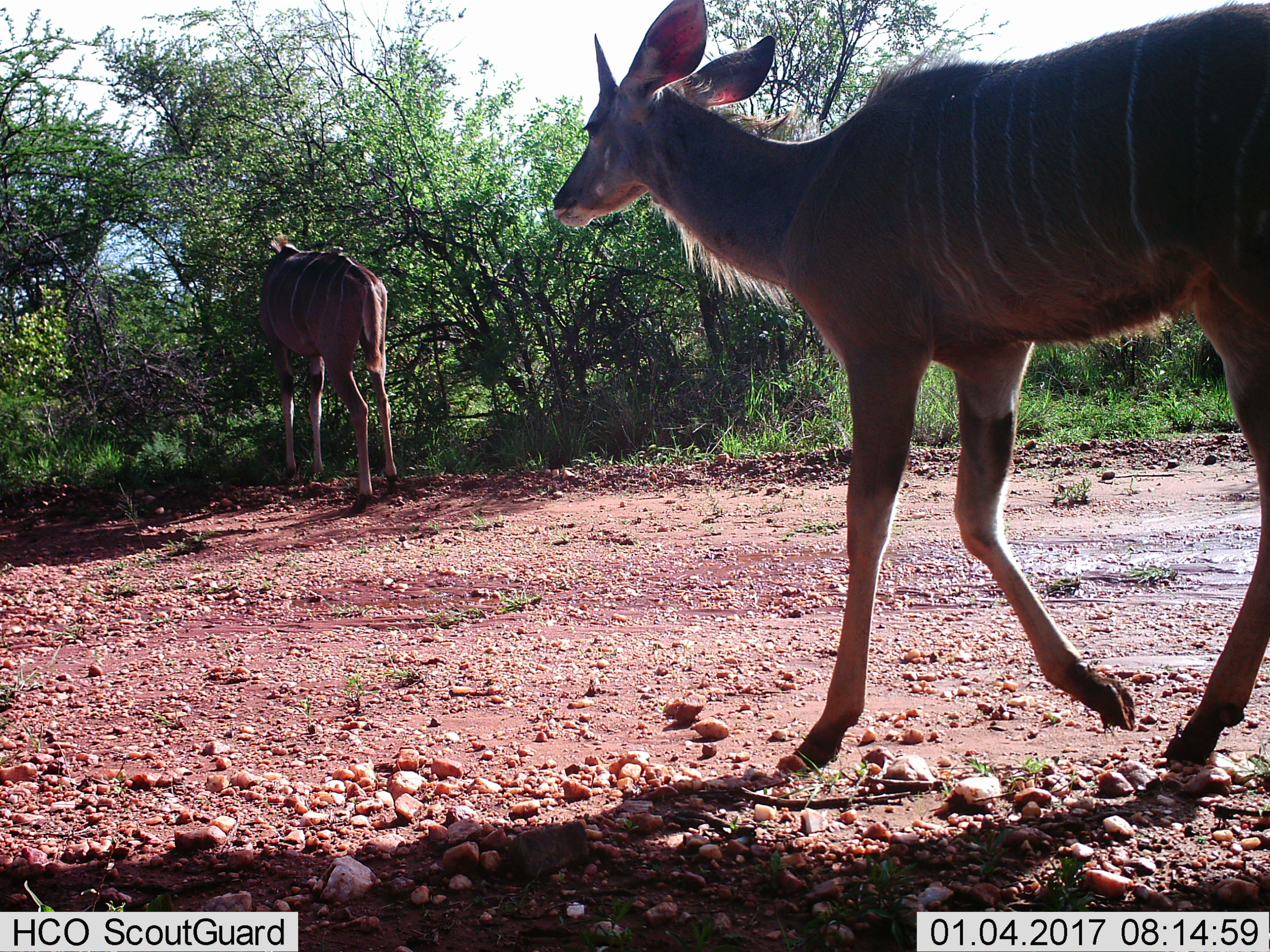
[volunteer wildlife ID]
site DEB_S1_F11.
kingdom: Animalia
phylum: Chordata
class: Mammalia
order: Artiodactyla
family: Bovidae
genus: Tragelaphus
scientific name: Tragelaphus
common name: kudu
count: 2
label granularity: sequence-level